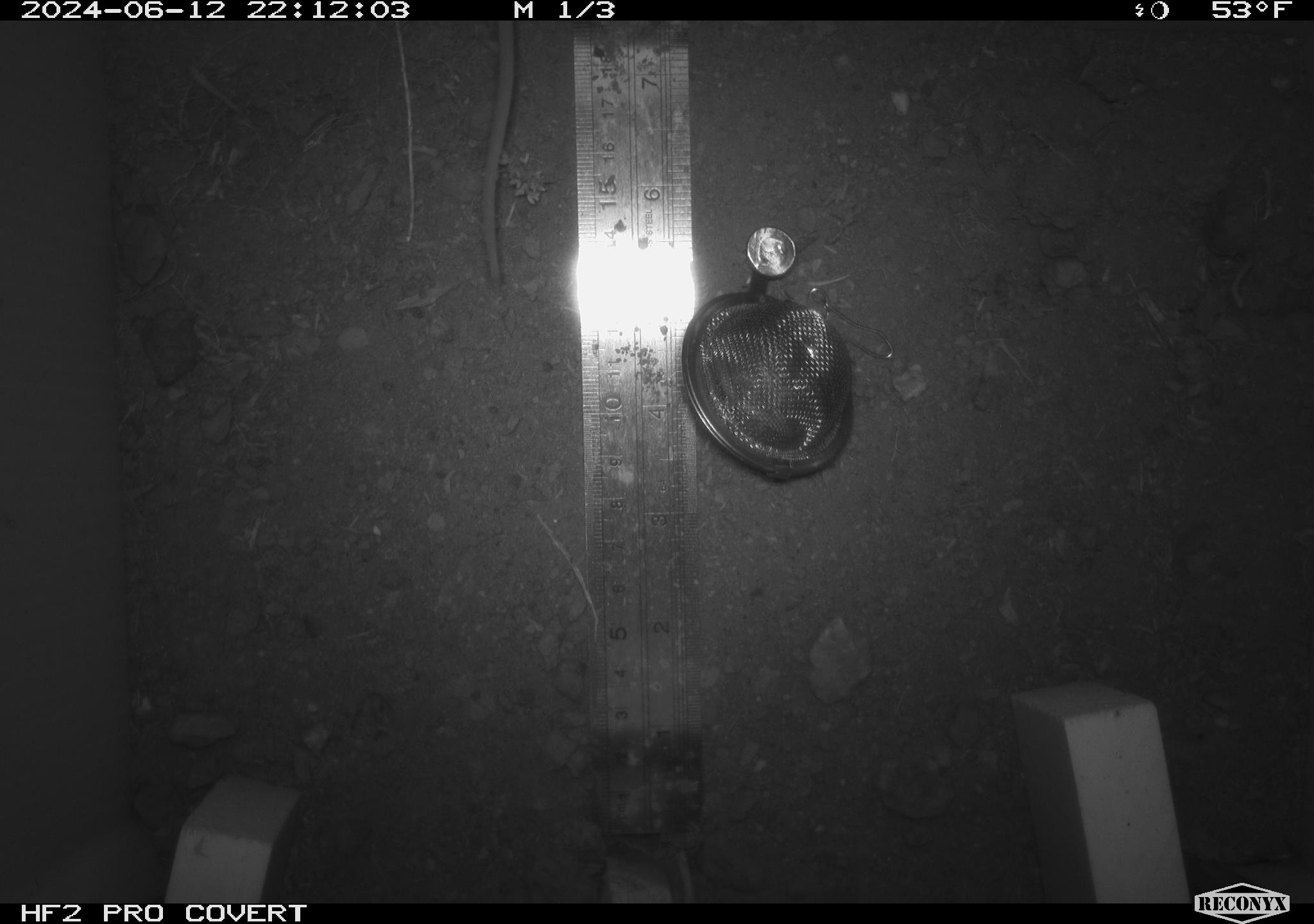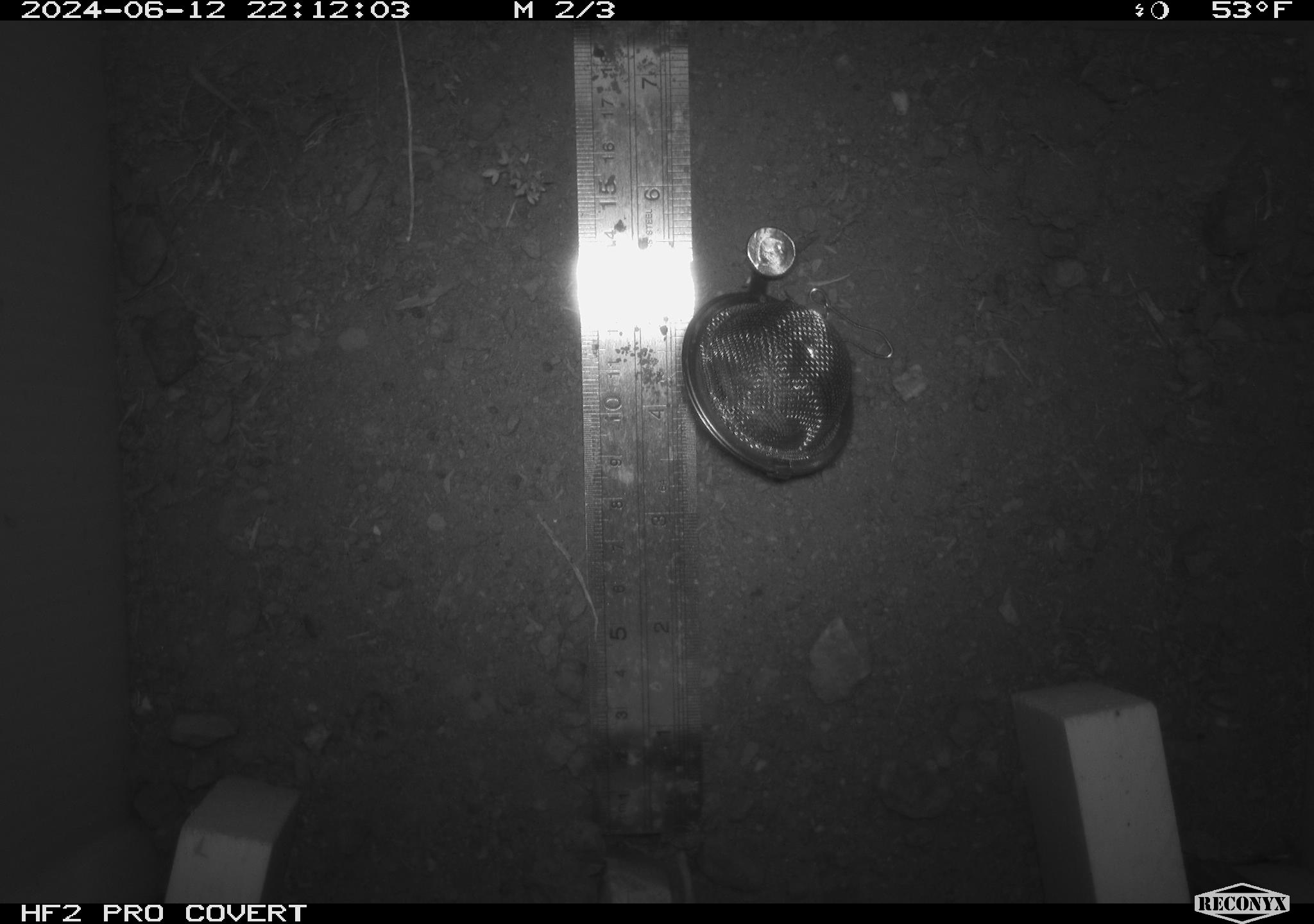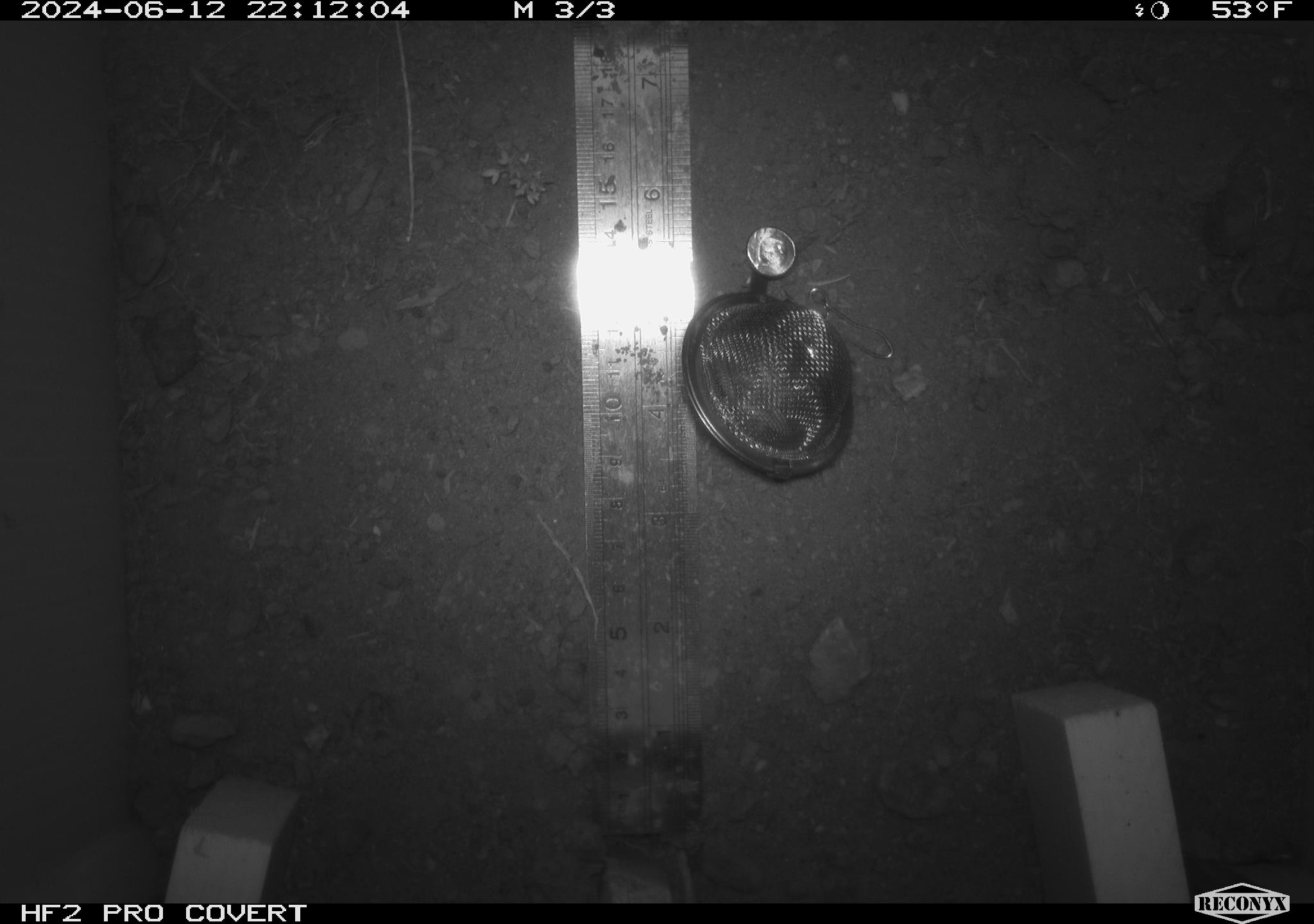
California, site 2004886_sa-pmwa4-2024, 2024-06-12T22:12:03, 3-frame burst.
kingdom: Animalia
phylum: Chordata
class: Mammalia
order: Rodentia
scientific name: Rodentia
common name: mouse species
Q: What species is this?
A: Mouse species (Rodentia).